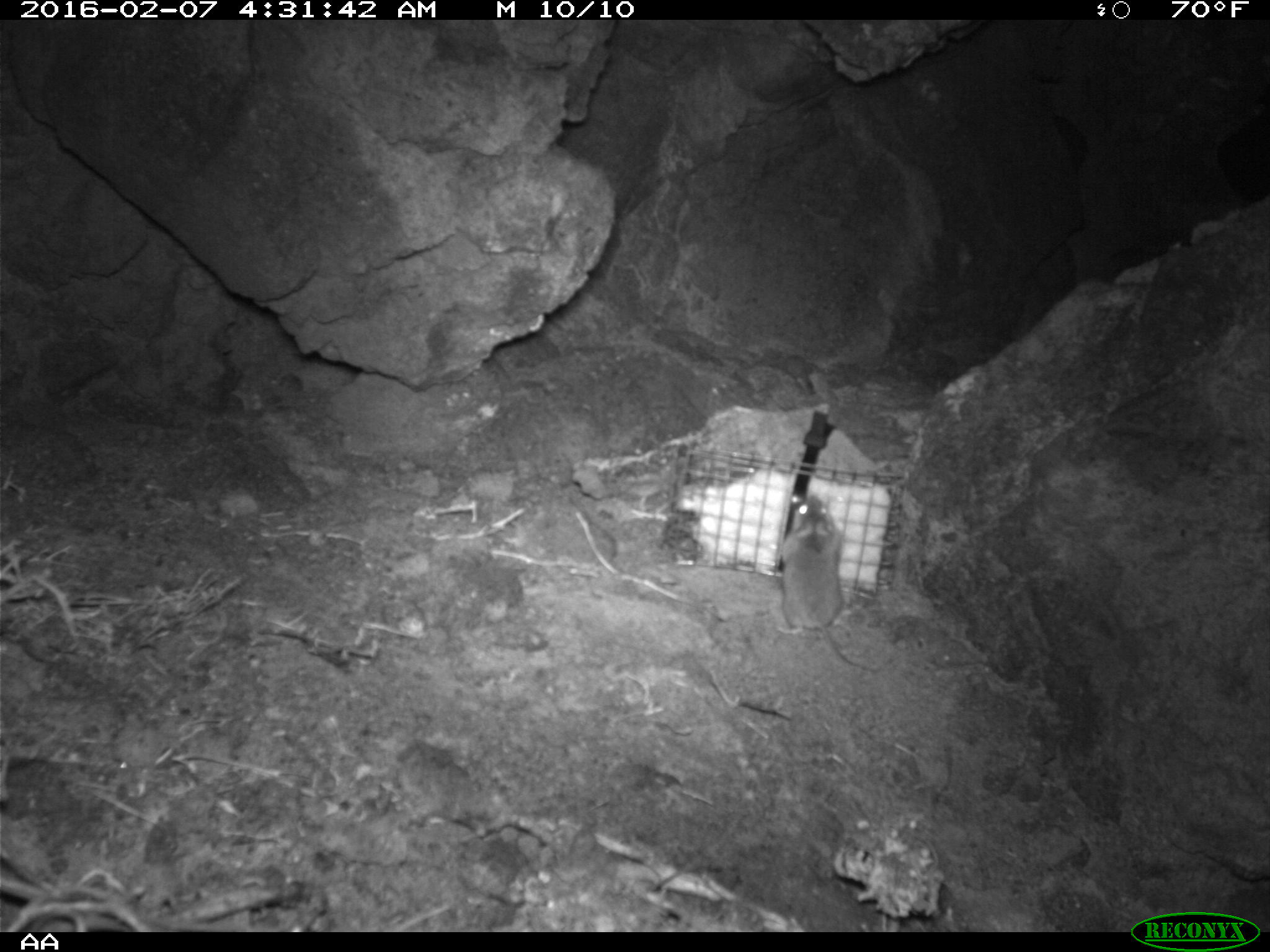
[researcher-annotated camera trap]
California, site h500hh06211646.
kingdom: Animalia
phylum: Chordata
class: Mammalia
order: Rodentia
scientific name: Rodentia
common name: rodent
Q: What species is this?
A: Rodent (Rodentia).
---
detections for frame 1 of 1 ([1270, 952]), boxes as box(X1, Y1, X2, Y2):
rodent: box(780, 495, 878, 672)